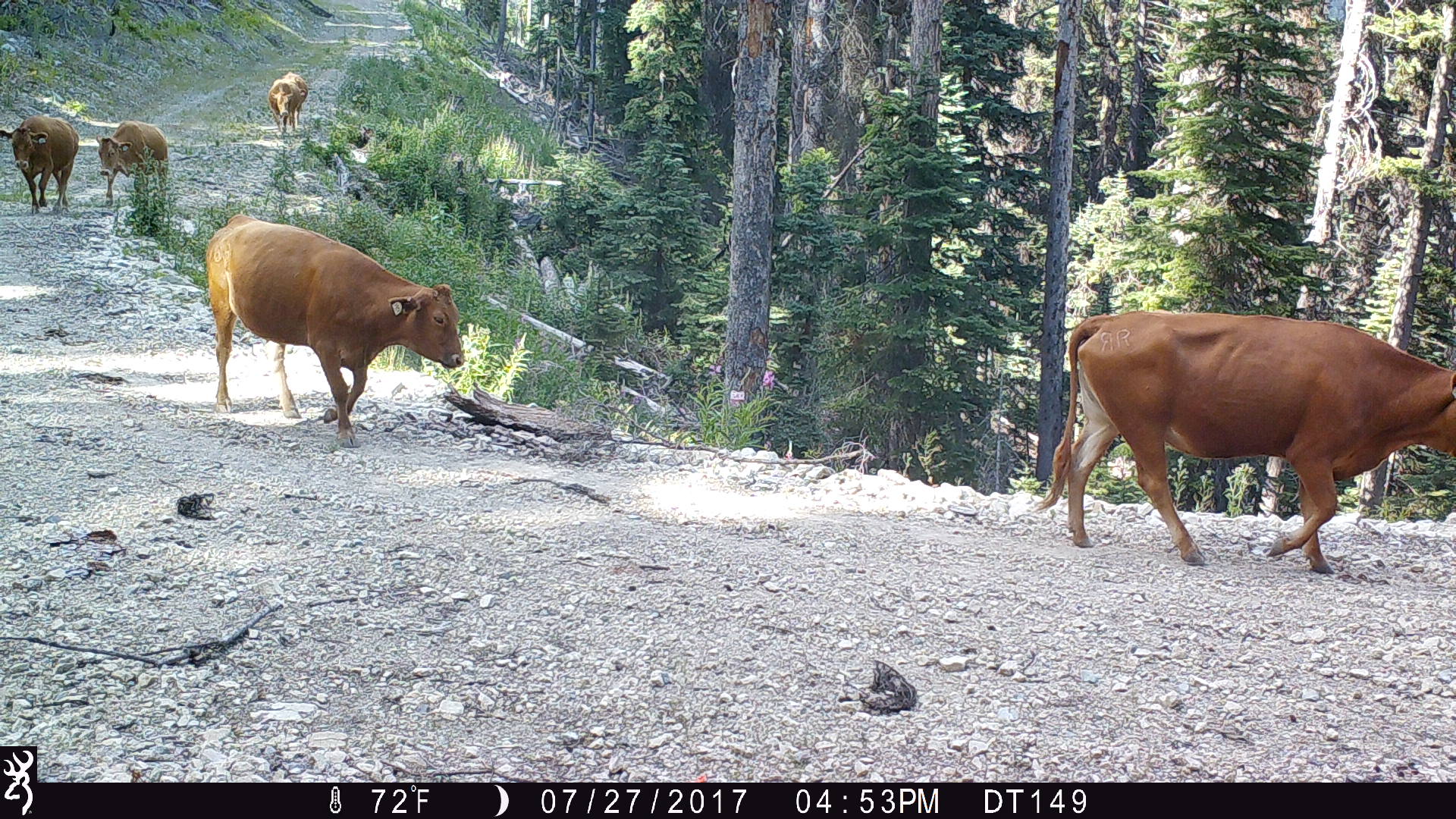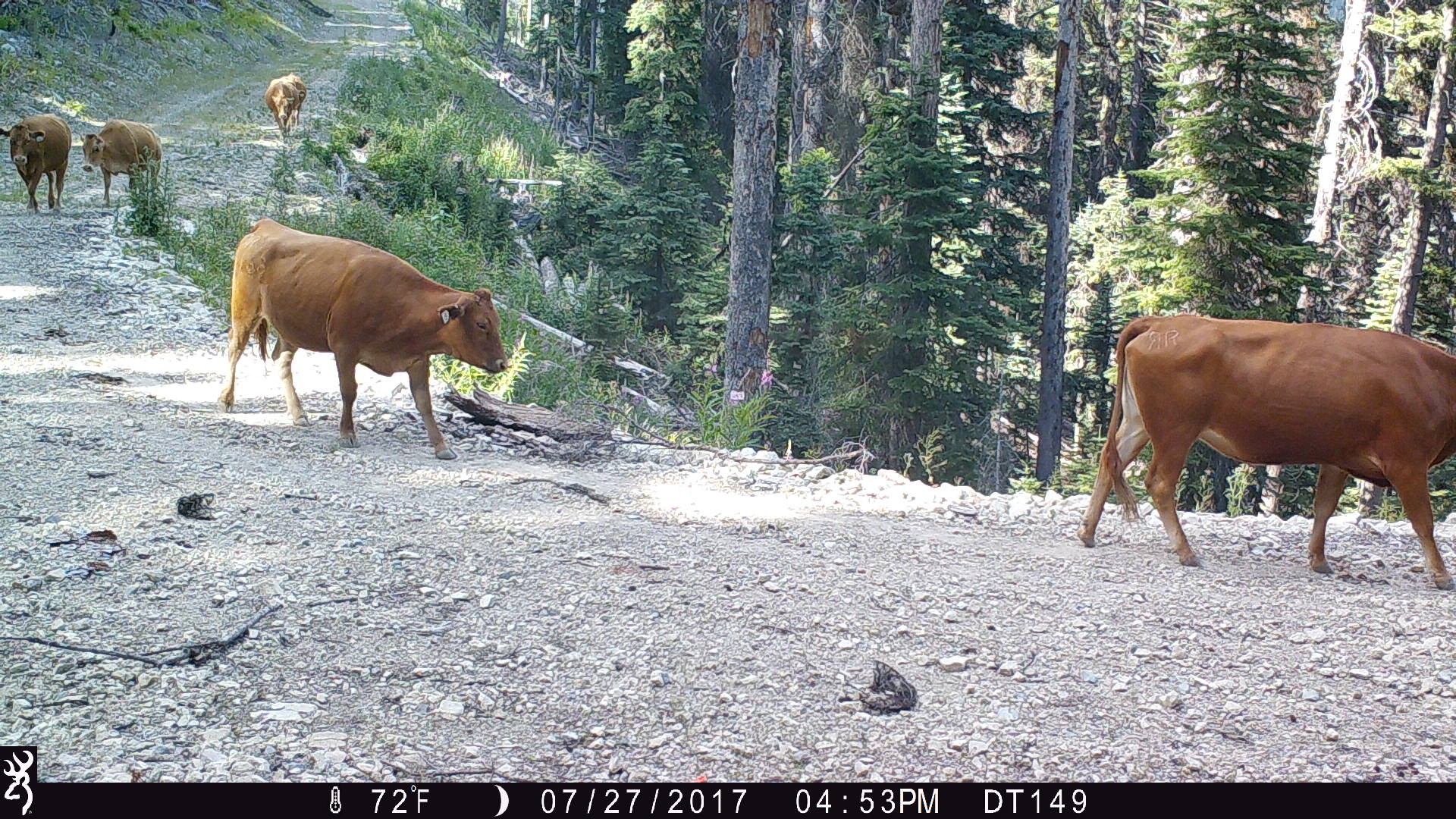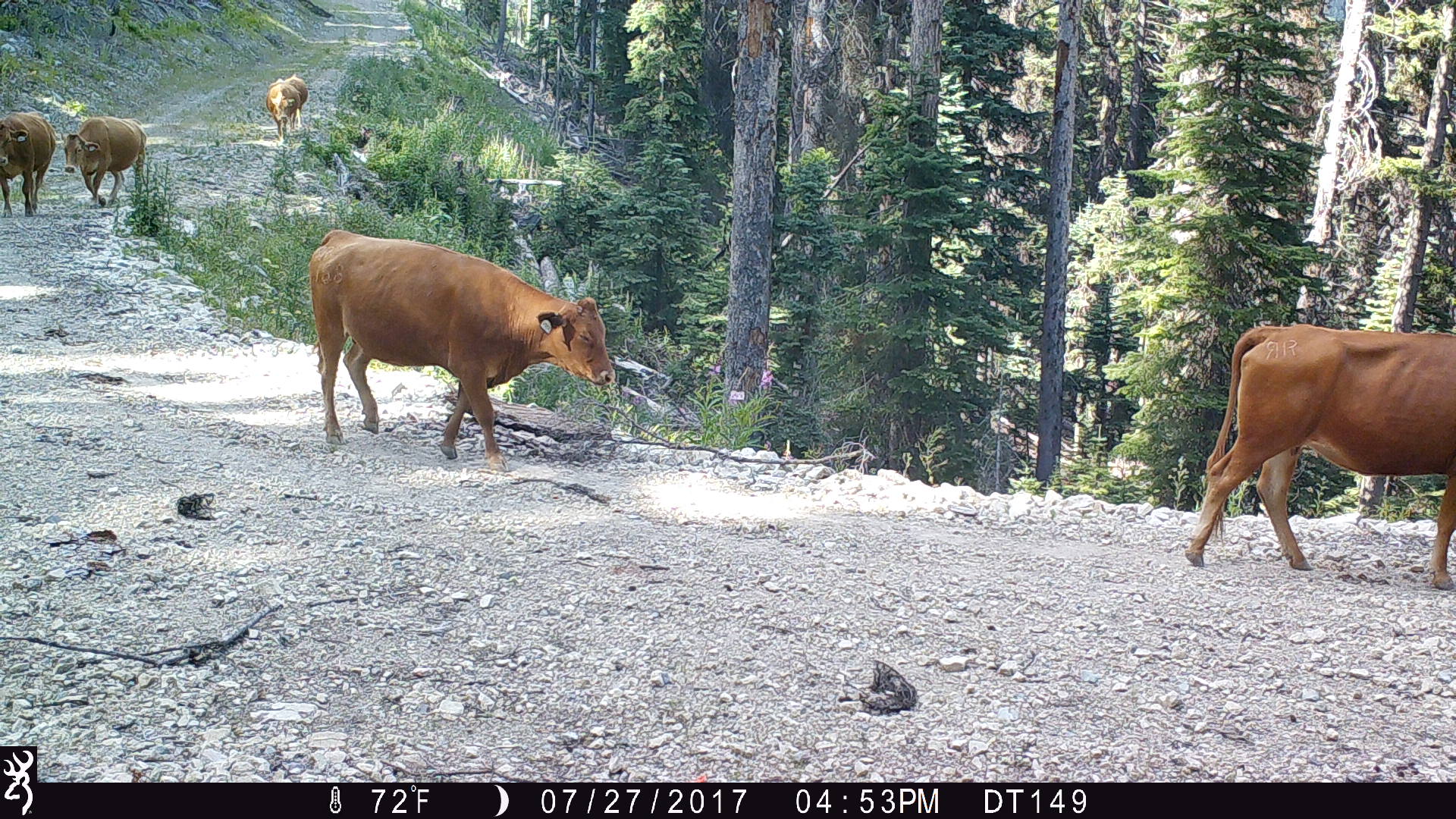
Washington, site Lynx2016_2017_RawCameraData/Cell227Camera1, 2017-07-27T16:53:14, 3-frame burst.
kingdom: Animalia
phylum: Chordata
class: Mammalia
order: Artiodactyla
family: Bovidae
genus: Bos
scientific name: Bos taurus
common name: domestic cattle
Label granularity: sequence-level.